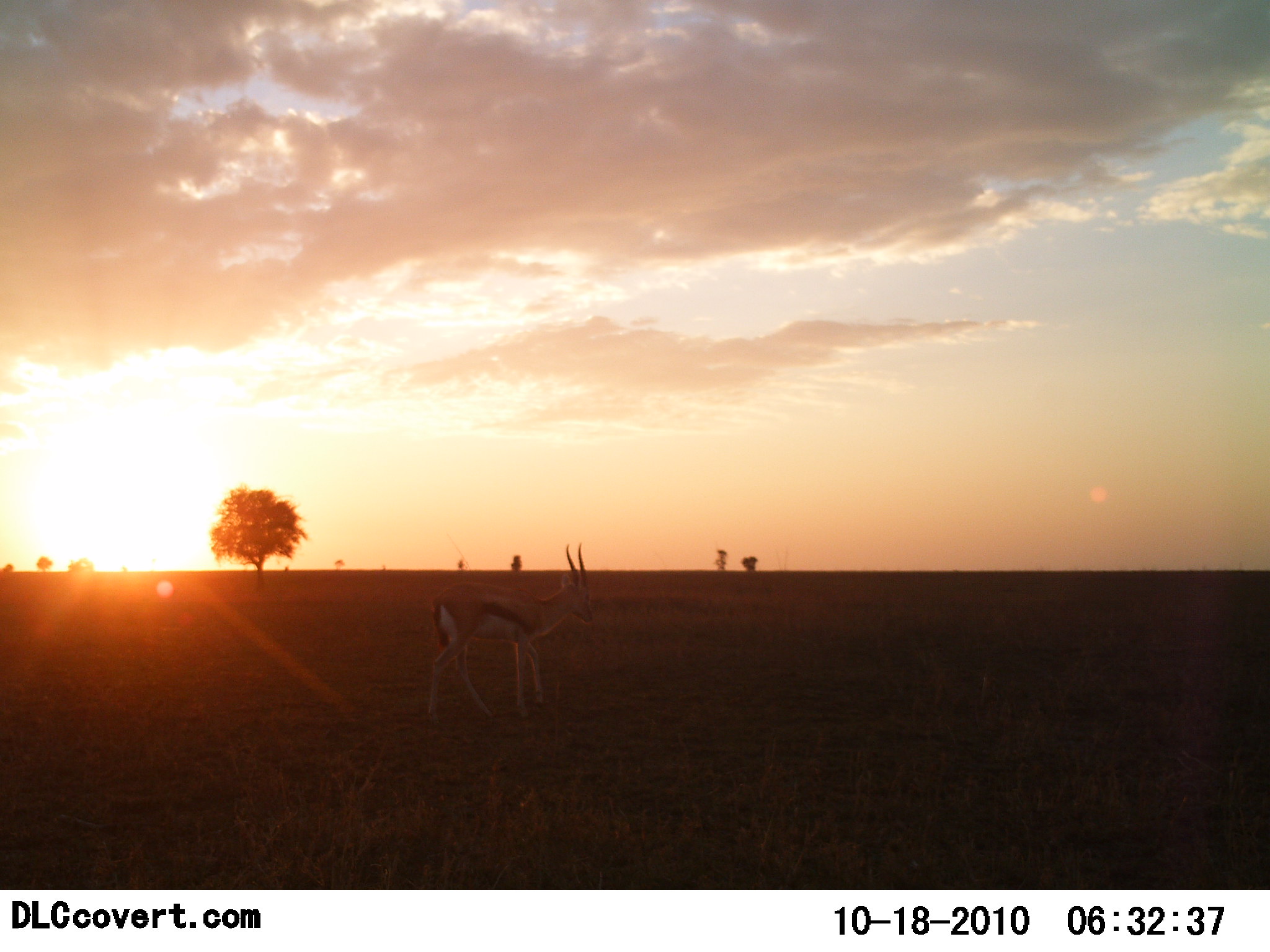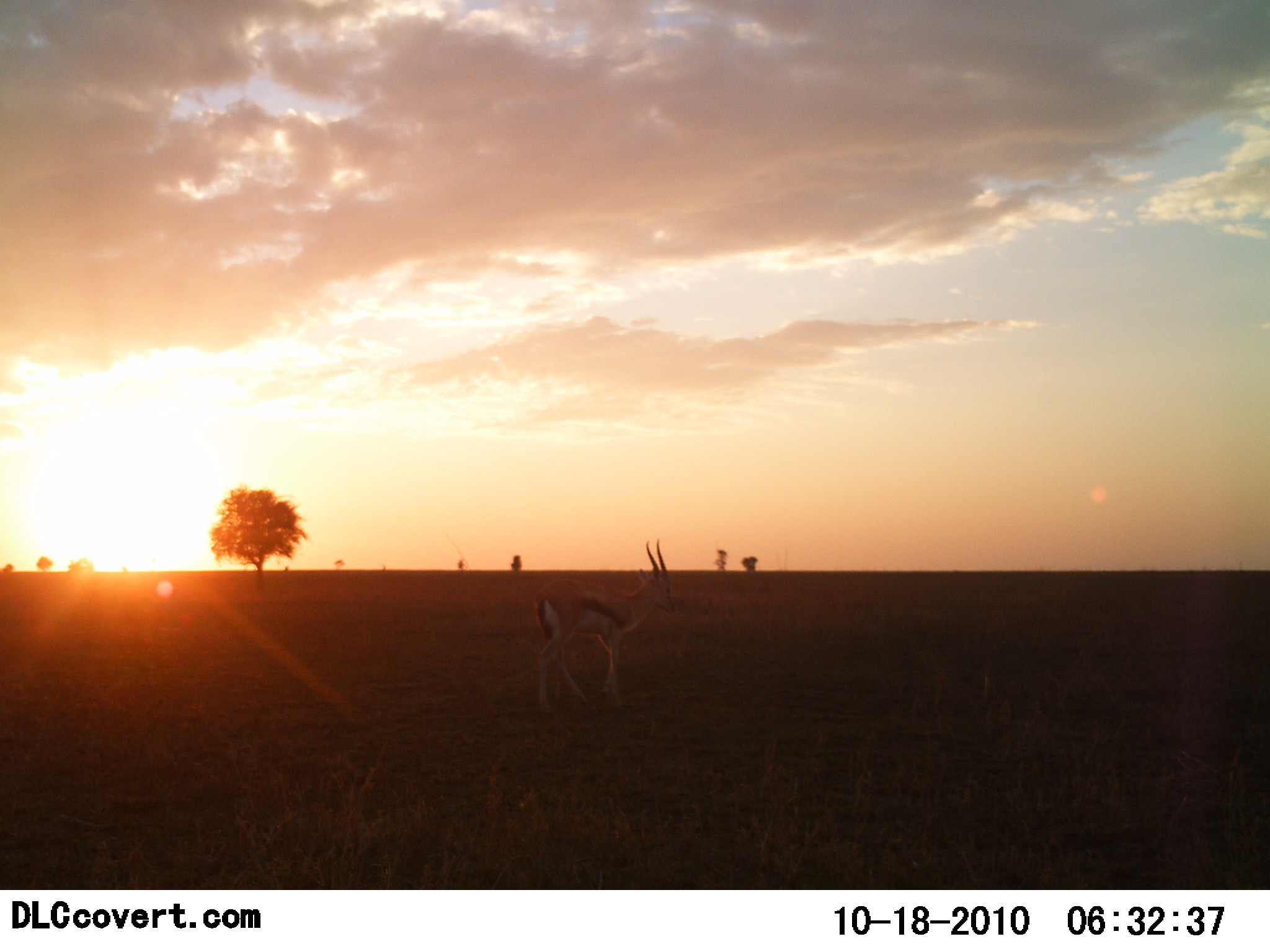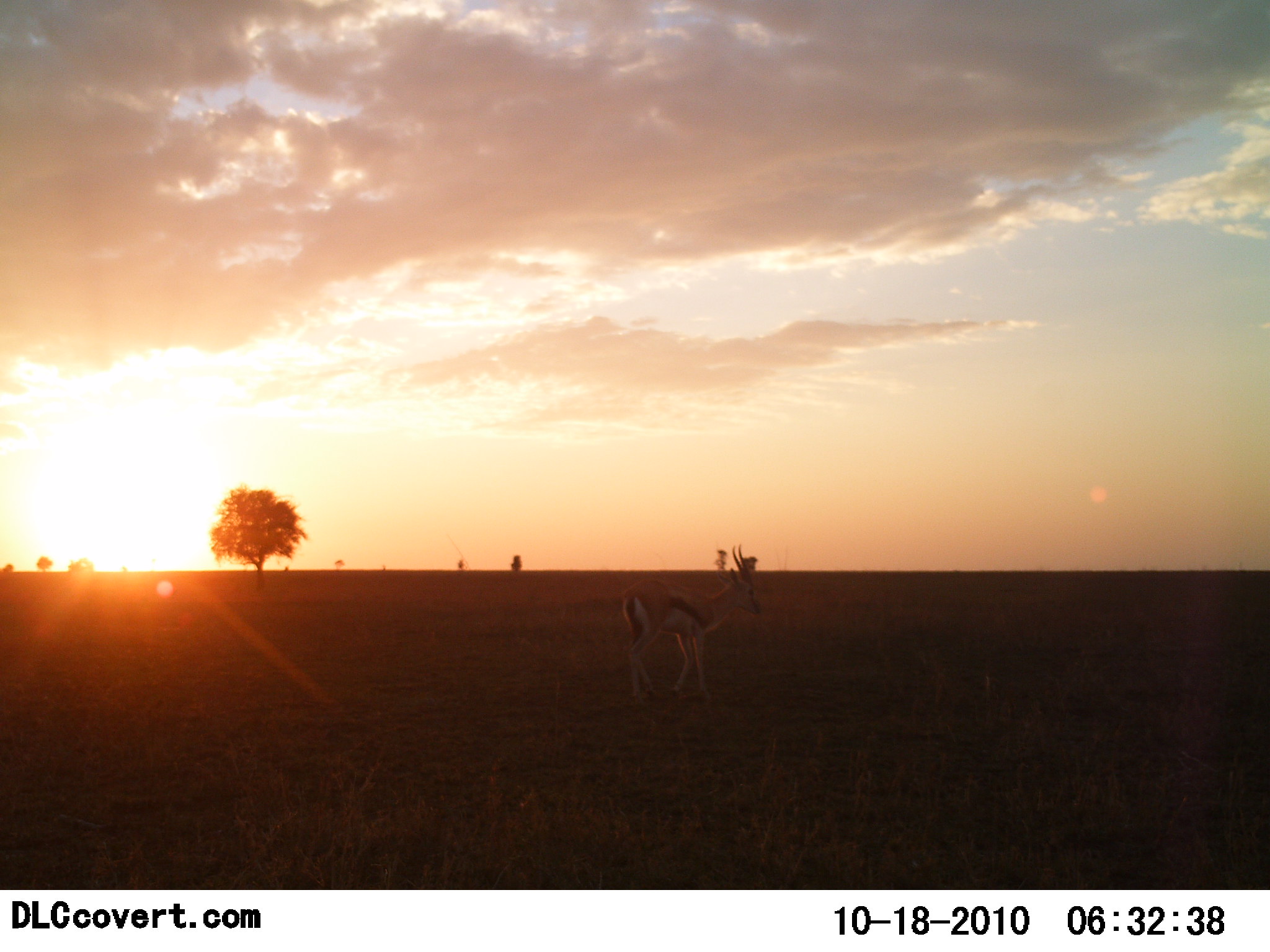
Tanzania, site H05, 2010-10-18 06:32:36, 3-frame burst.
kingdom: Animalia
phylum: Chordata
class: Mammalia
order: Artiodactyla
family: Bovidae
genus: Eudorcas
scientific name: Eudorcas thomsonii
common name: thomson's gazelle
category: gazellethomsons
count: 1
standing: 7%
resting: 0%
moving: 93%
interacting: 0%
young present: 0%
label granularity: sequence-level